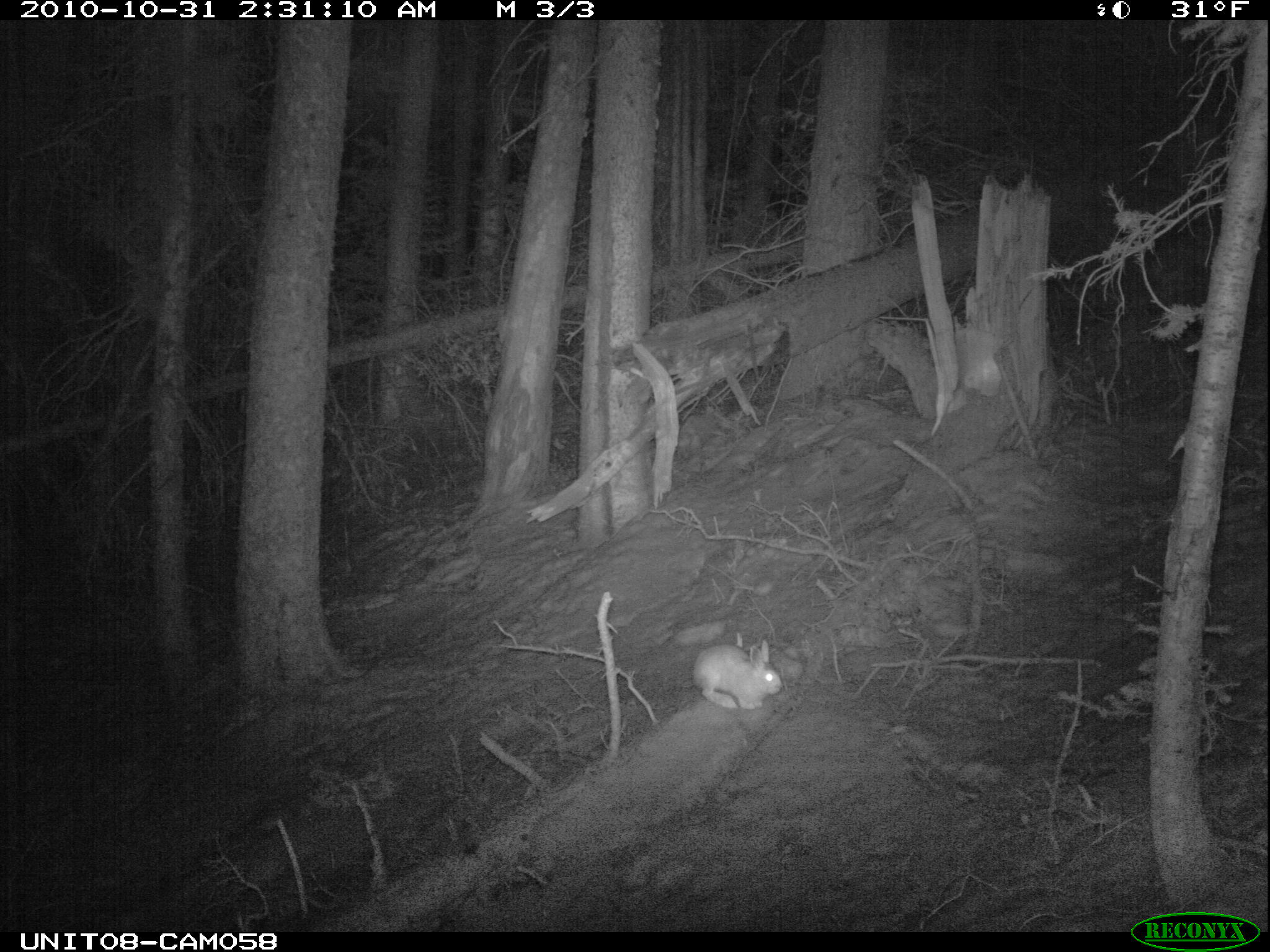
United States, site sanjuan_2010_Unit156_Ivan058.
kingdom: Animalia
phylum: Chordata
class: Mammalia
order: Lagomorpha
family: Leporidae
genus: Lepus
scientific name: Lepus americanus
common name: snowshoe hare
Lepus americanus (snowshoe hare).